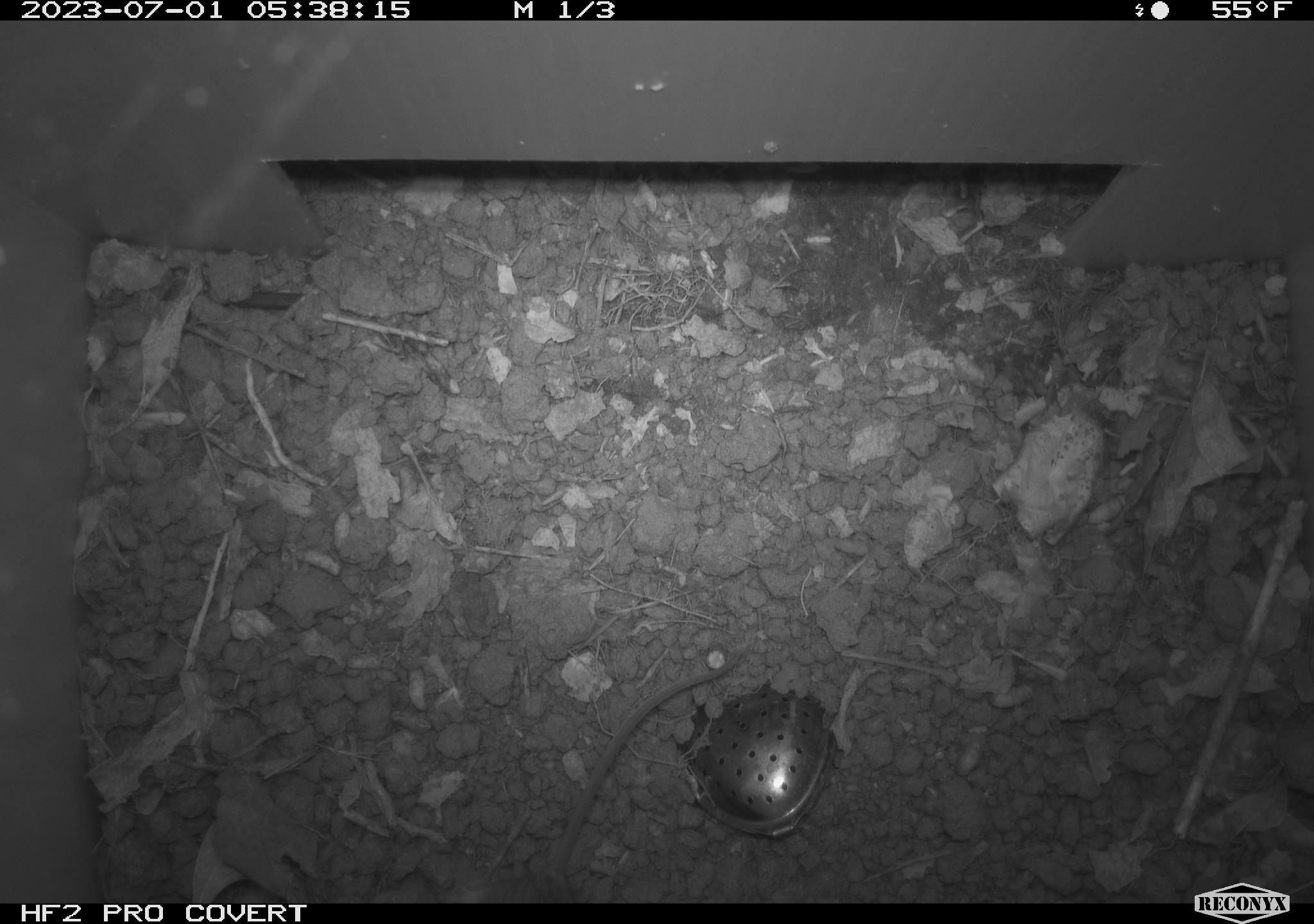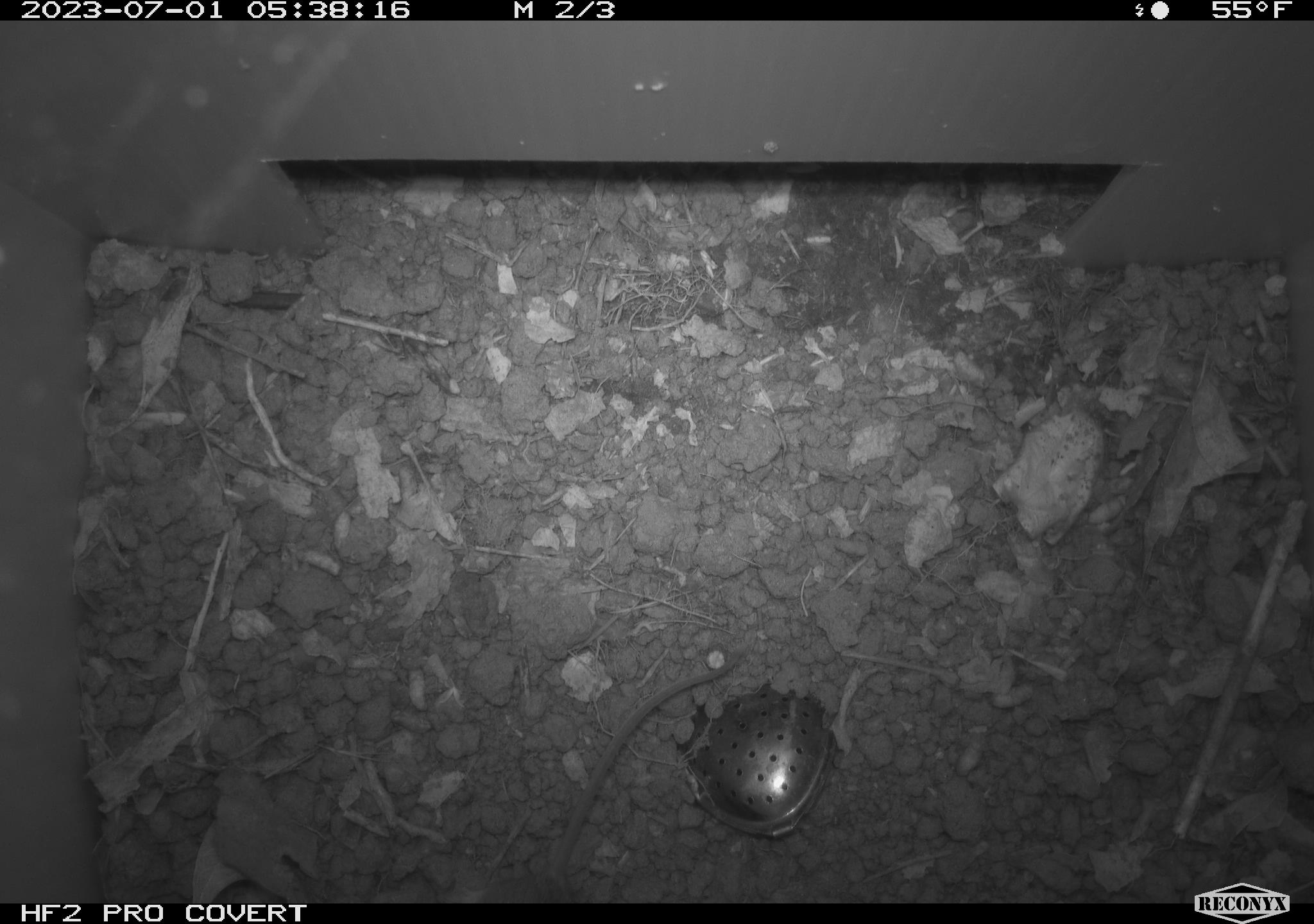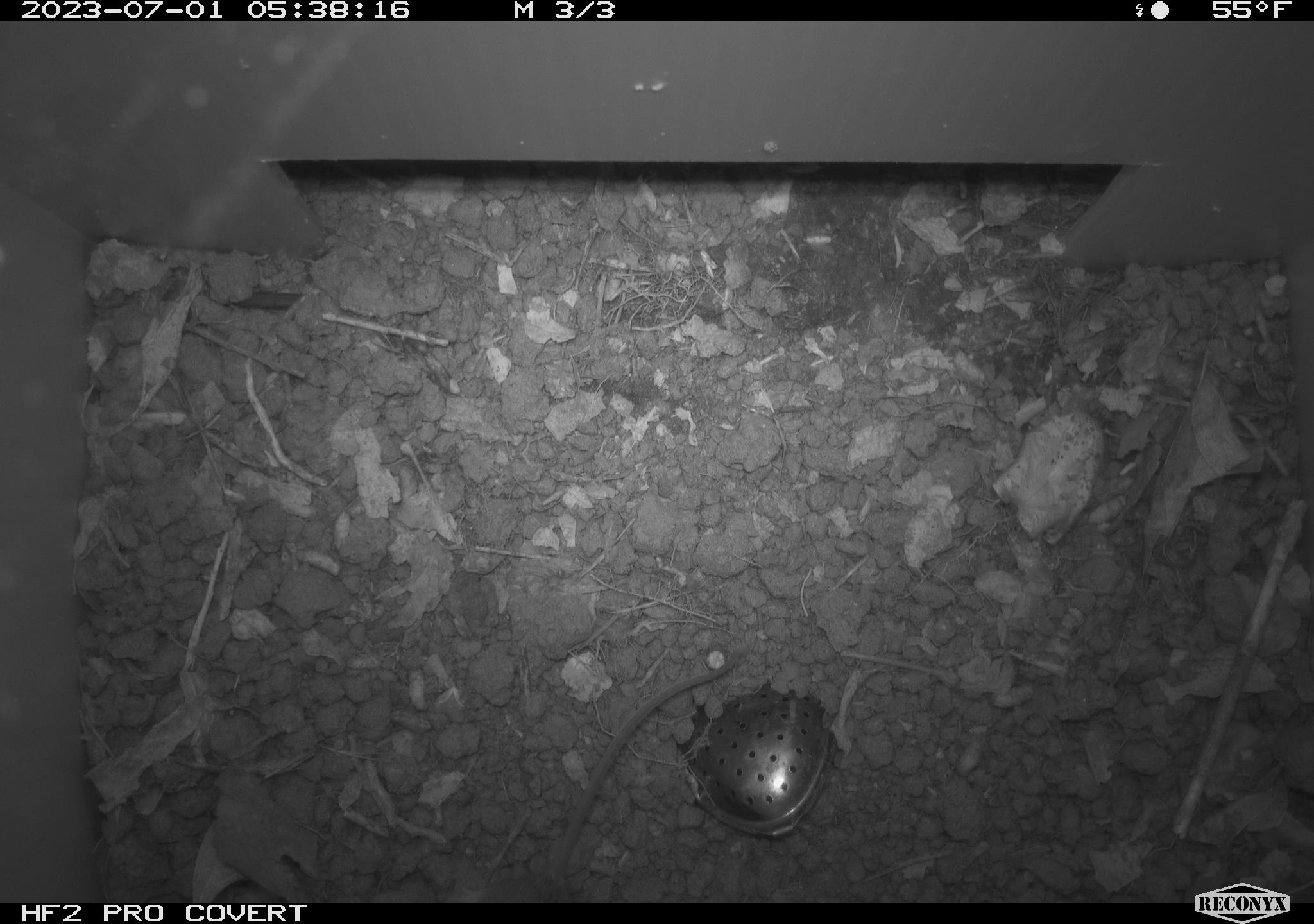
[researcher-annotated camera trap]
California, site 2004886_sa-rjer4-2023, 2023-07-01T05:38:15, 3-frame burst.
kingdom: Animalia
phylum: Chordata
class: Mammalia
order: Rodentia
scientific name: Rodentia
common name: mouse species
Mouse species (Rodentia).